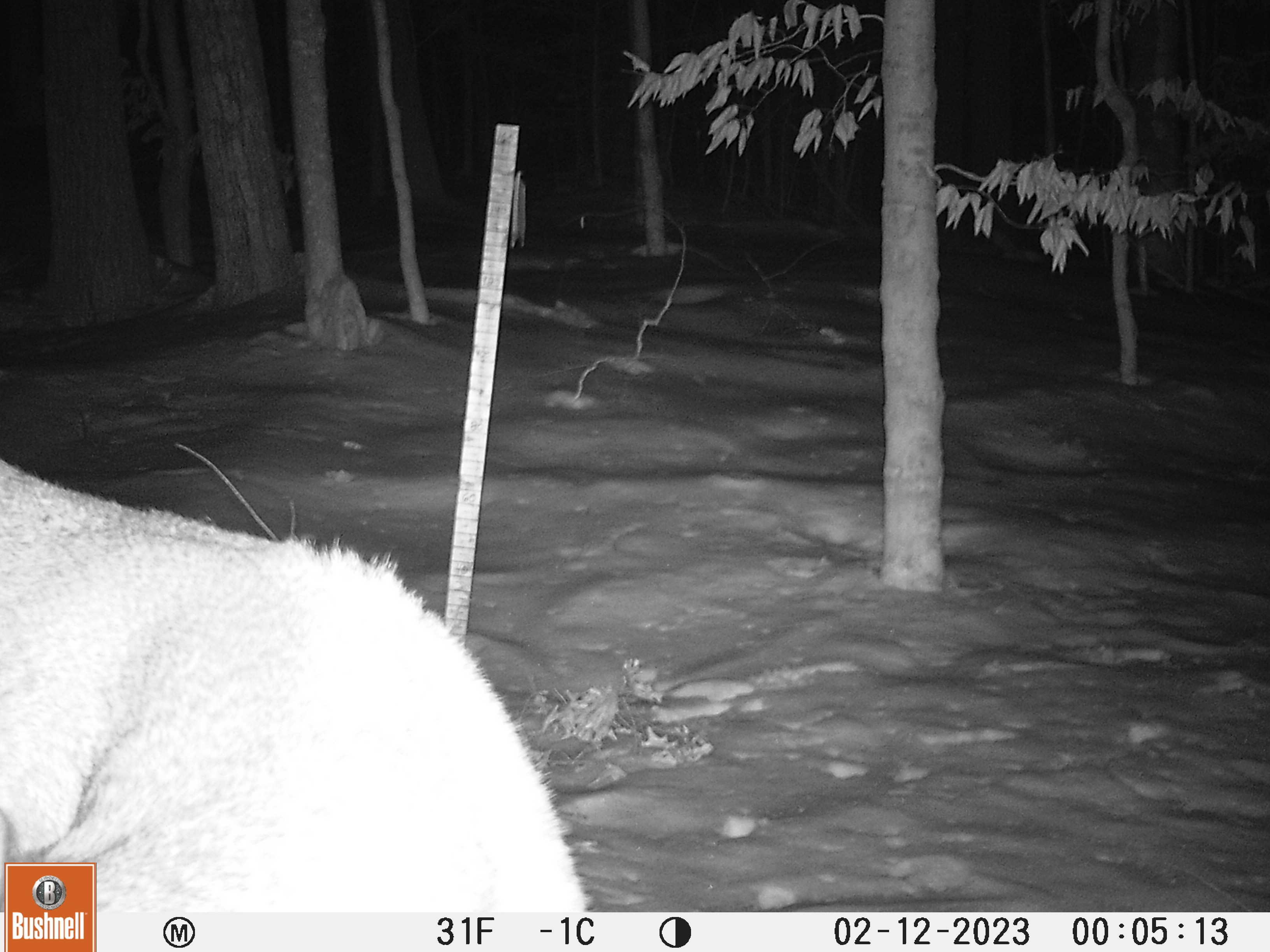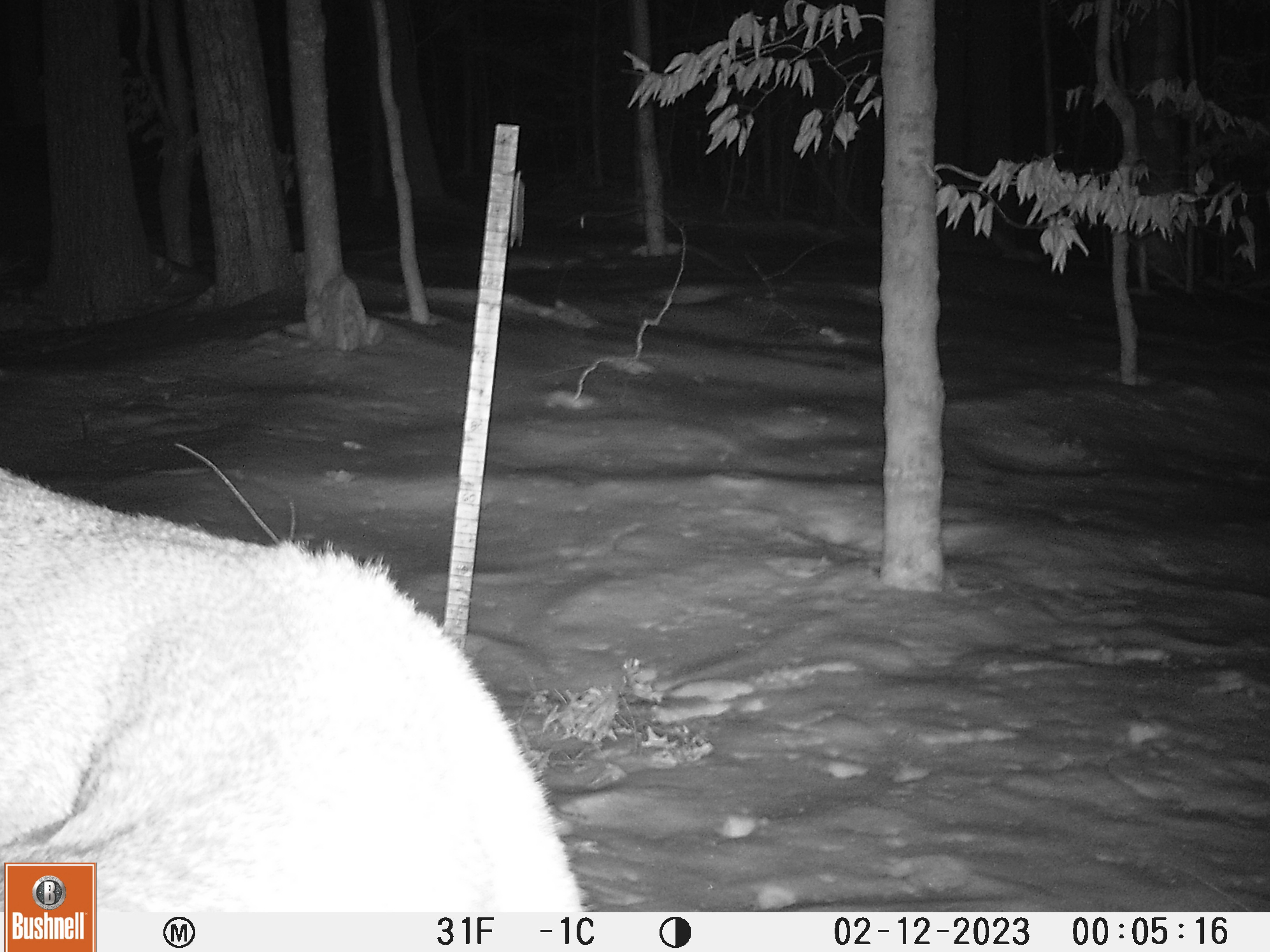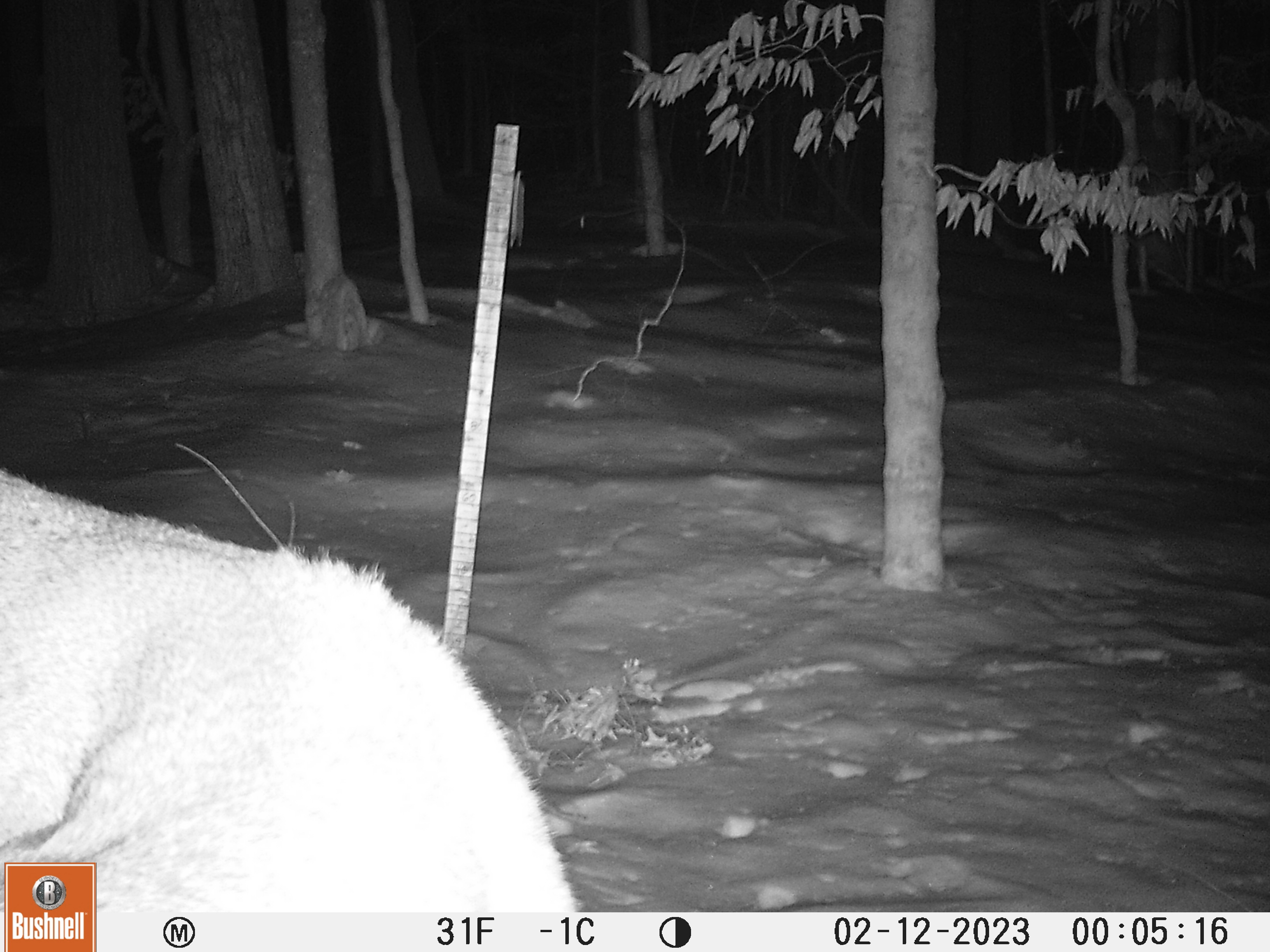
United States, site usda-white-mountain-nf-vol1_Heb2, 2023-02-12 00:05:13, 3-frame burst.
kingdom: Animalia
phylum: Chordata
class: Mammalia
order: Artiodactyla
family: Cervidae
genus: Odocoileus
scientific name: Odocoileus virginianus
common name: white-tailed deer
White-tailed deer (Odocoileus virginianus).